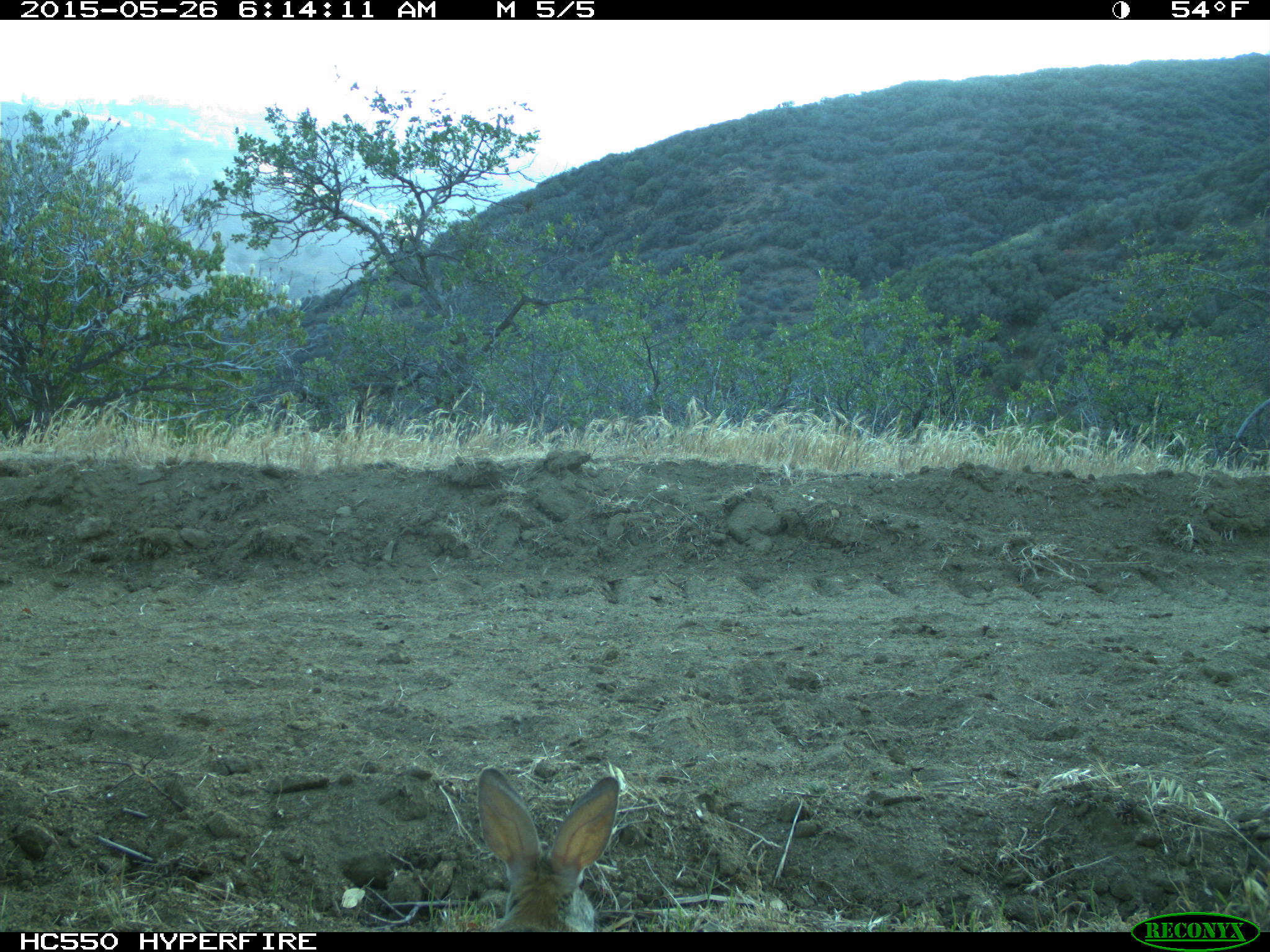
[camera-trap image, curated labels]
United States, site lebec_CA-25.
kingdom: Animalia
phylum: Chordata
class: Mammalia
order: Lagomorpha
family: Leporidae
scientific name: Leporidae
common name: rabbits and hares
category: unidentified rabbit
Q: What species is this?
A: Unidentified rabbit (rabbits and hares) (Leporidae).